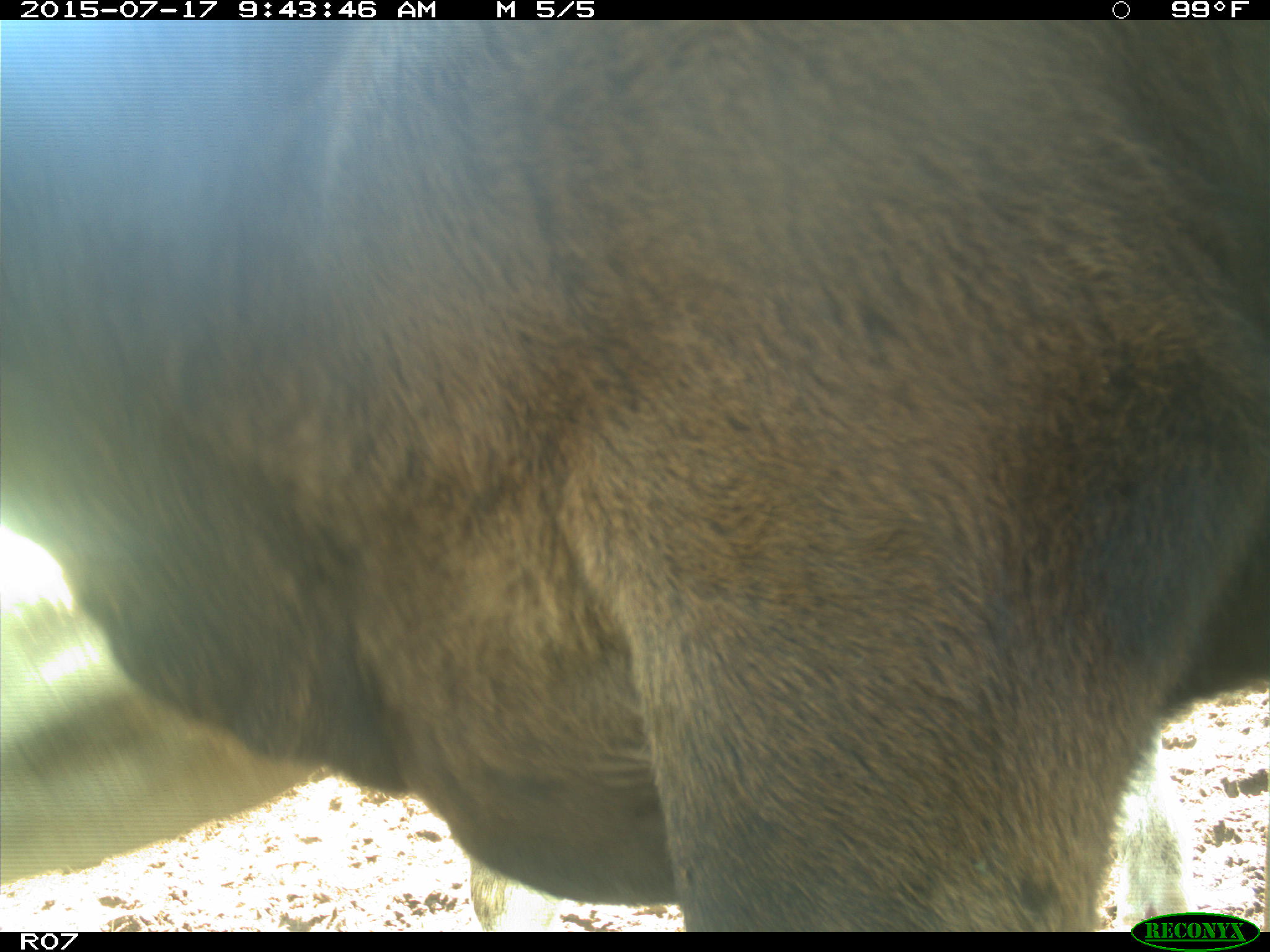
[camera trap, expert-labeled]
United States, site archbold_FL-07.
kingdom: Animalia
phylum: Chordata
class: Mammalia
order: Artiodactyla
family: Bovidae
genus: Bos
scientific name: Bos taurus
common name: domestic cow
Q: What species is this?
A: Bos taurus (domestic cow).